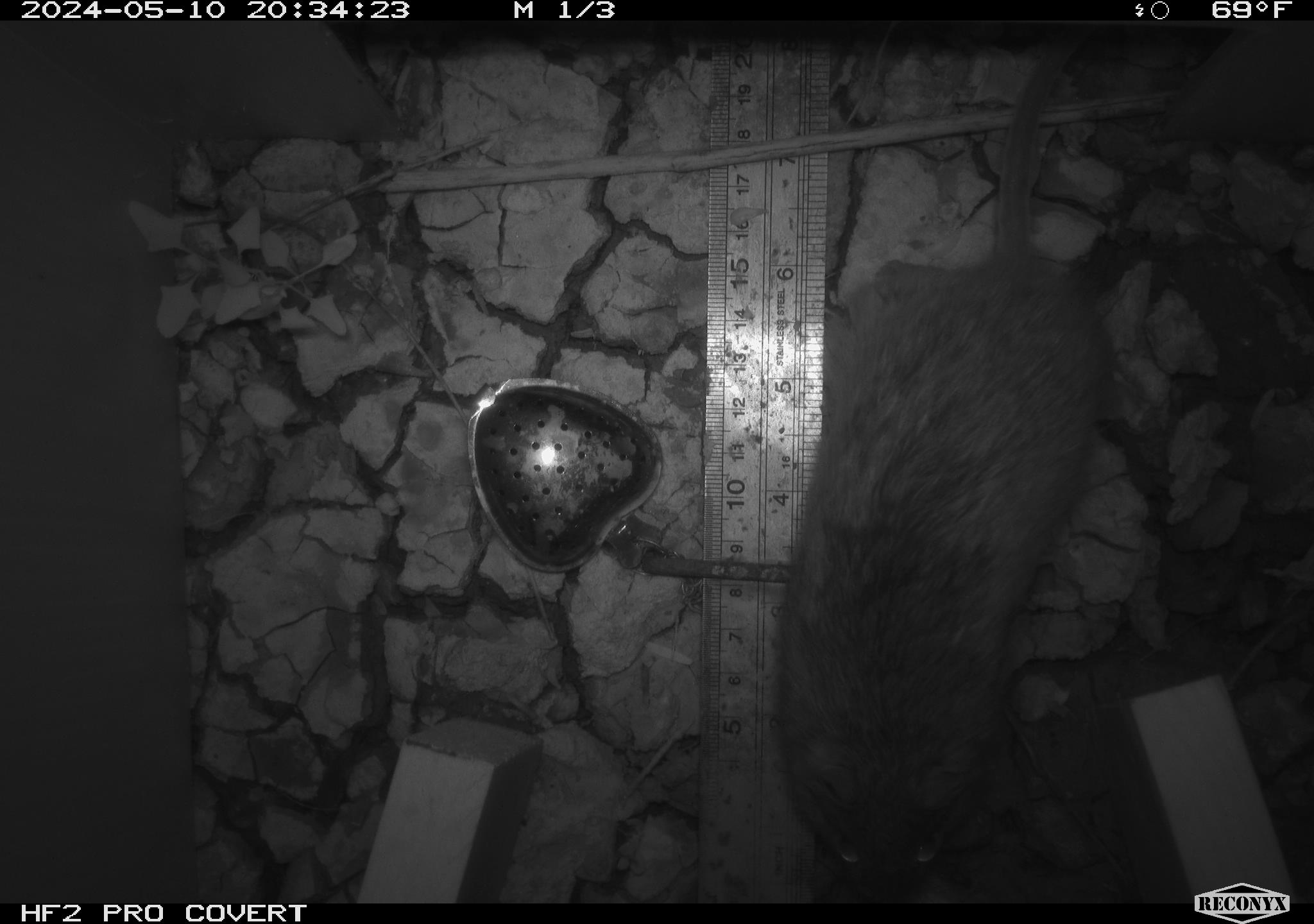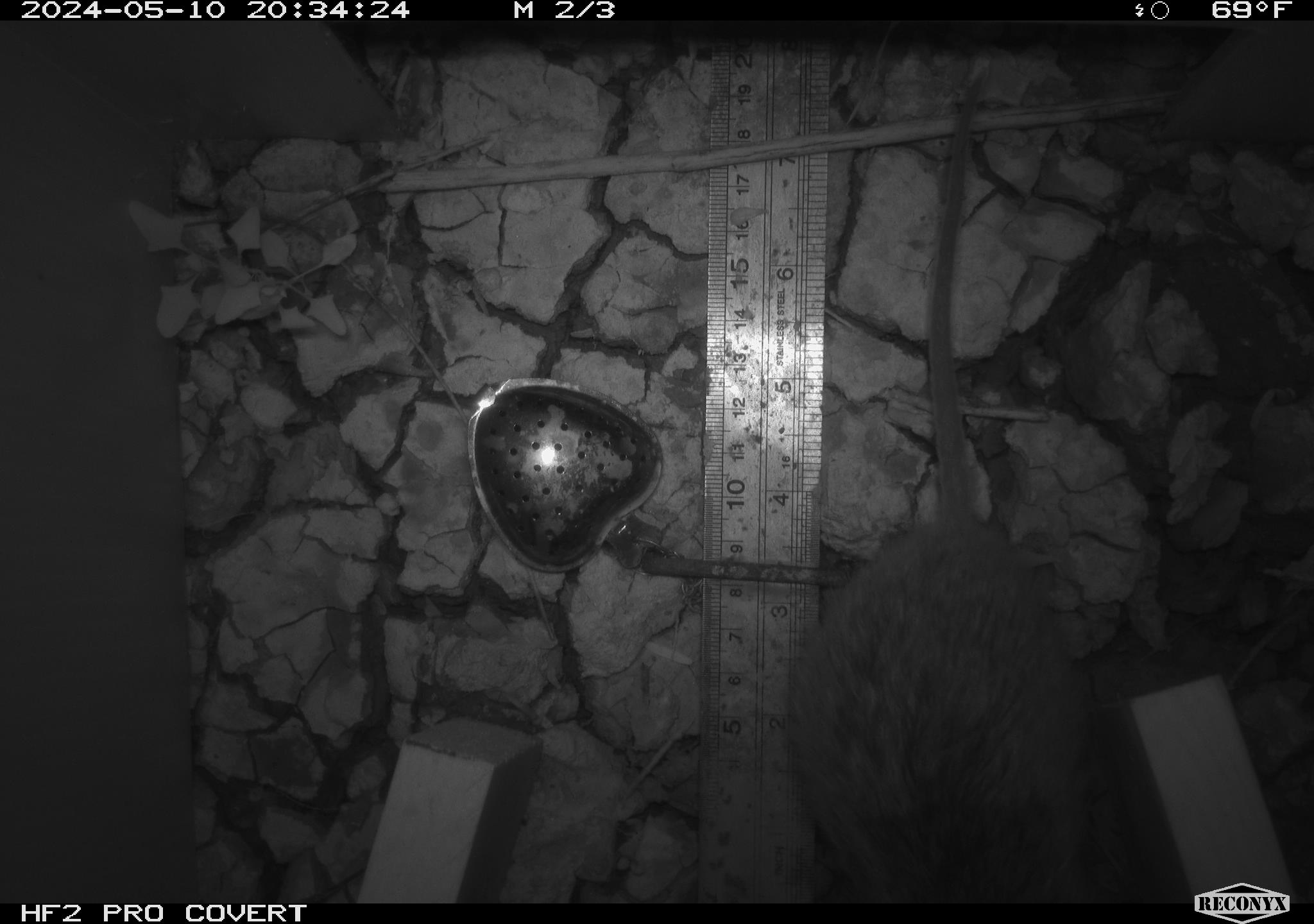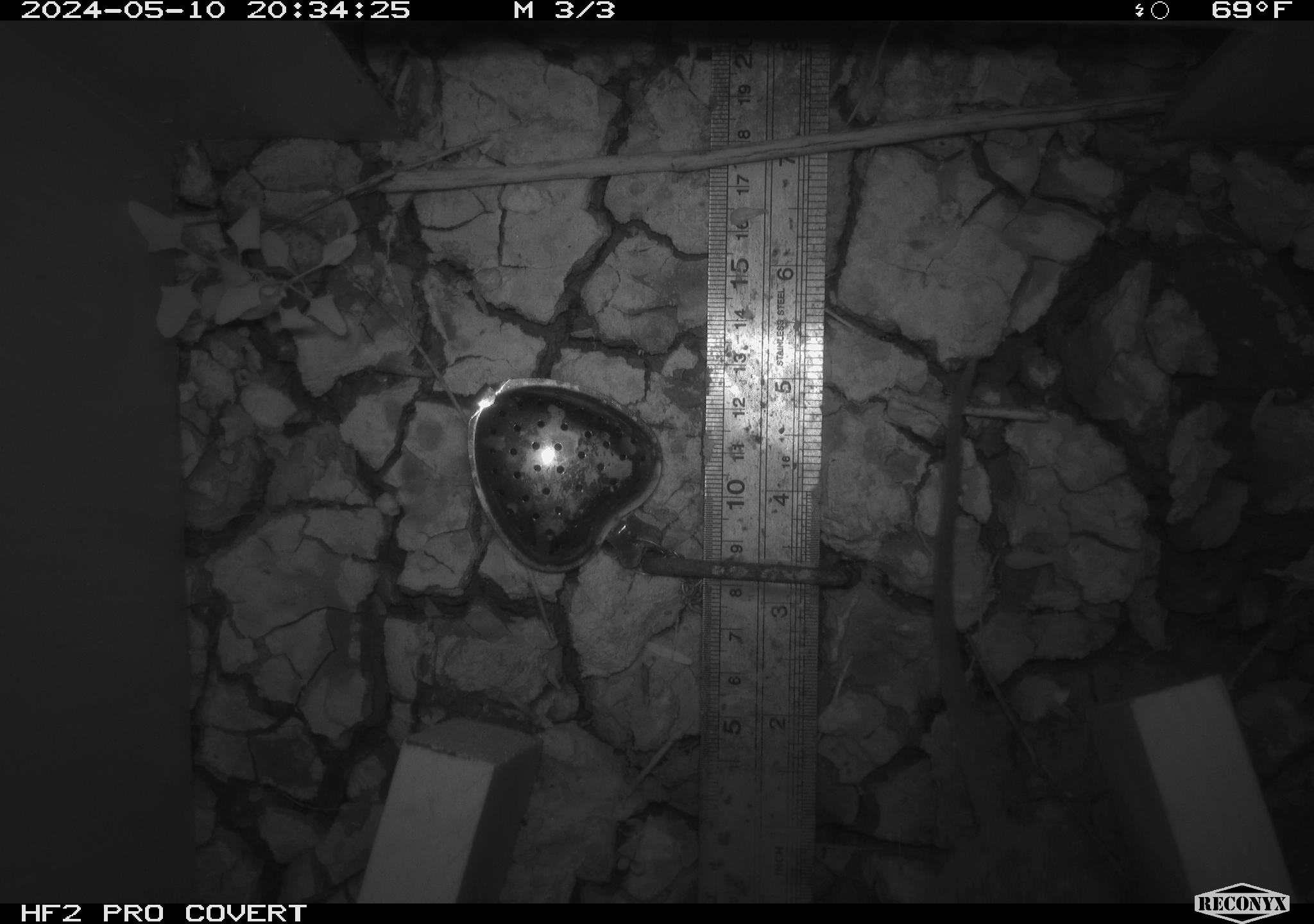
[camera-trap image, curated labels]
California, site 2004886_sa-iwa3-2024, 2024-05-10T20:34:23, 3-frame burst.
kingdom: Animalia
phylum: Chordata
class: Mammalia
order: Rodentia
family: Cricetidae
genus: Sigmodon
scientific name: Sigmodon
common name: cotton rat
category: sigmodon species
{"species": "sigmodon species (cotton rat) (Sigmodon)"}